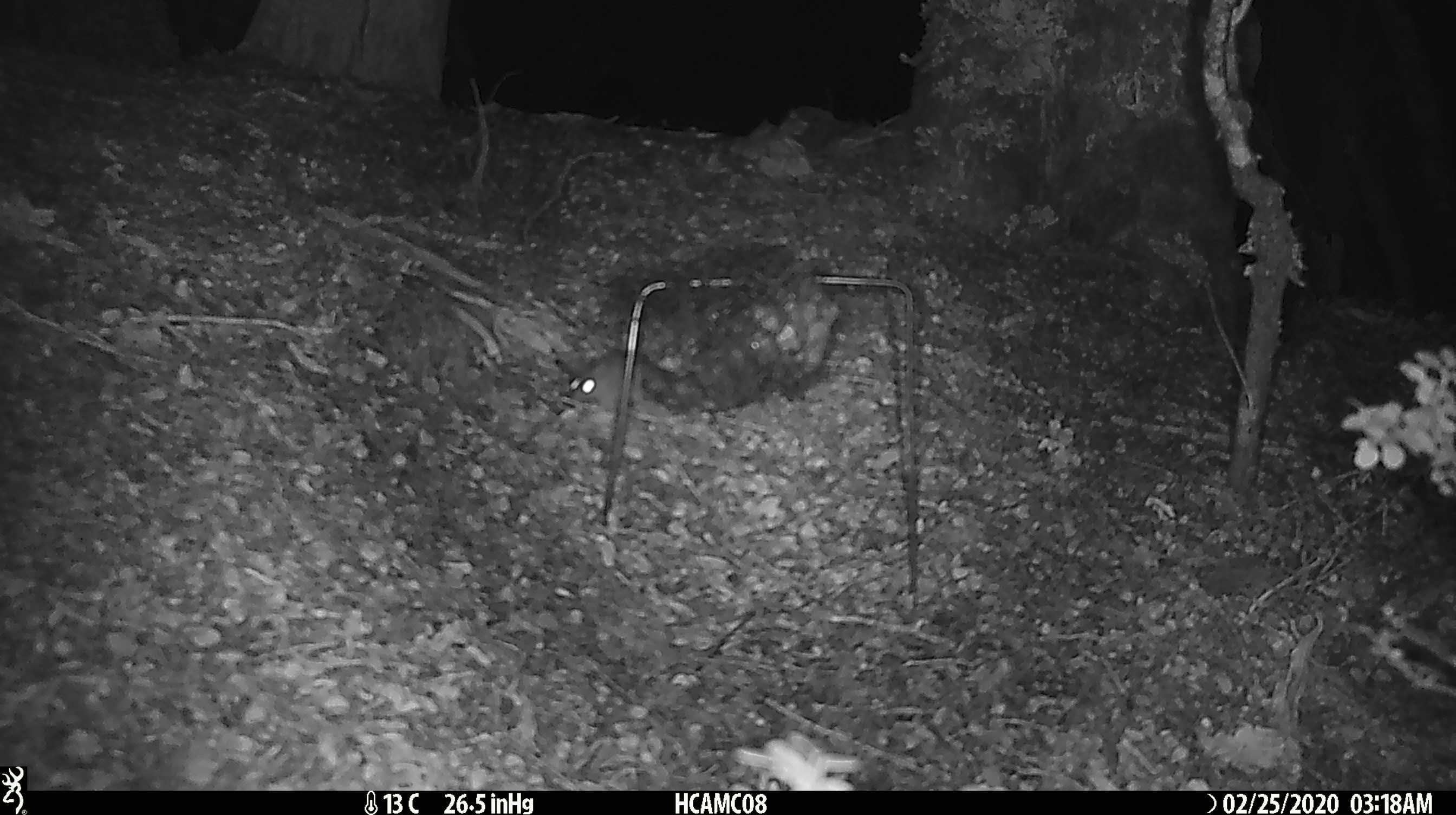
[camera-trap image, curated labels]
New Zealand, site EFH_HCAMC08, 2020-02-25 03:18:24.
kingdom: Animalia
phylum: Chordata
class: Mammalia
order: Rodentia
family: Muridae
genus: Mus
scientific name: Mus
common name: mouse